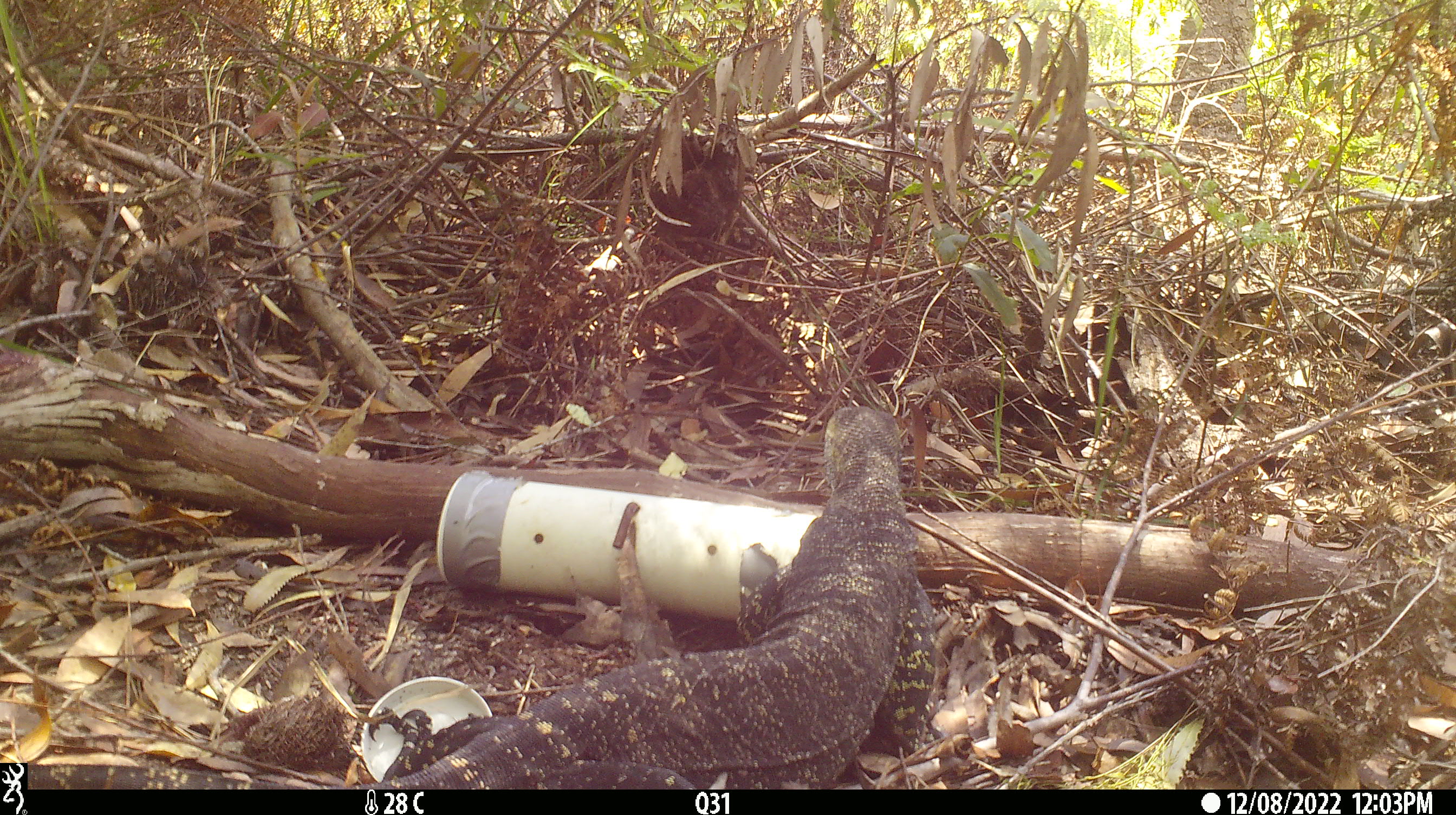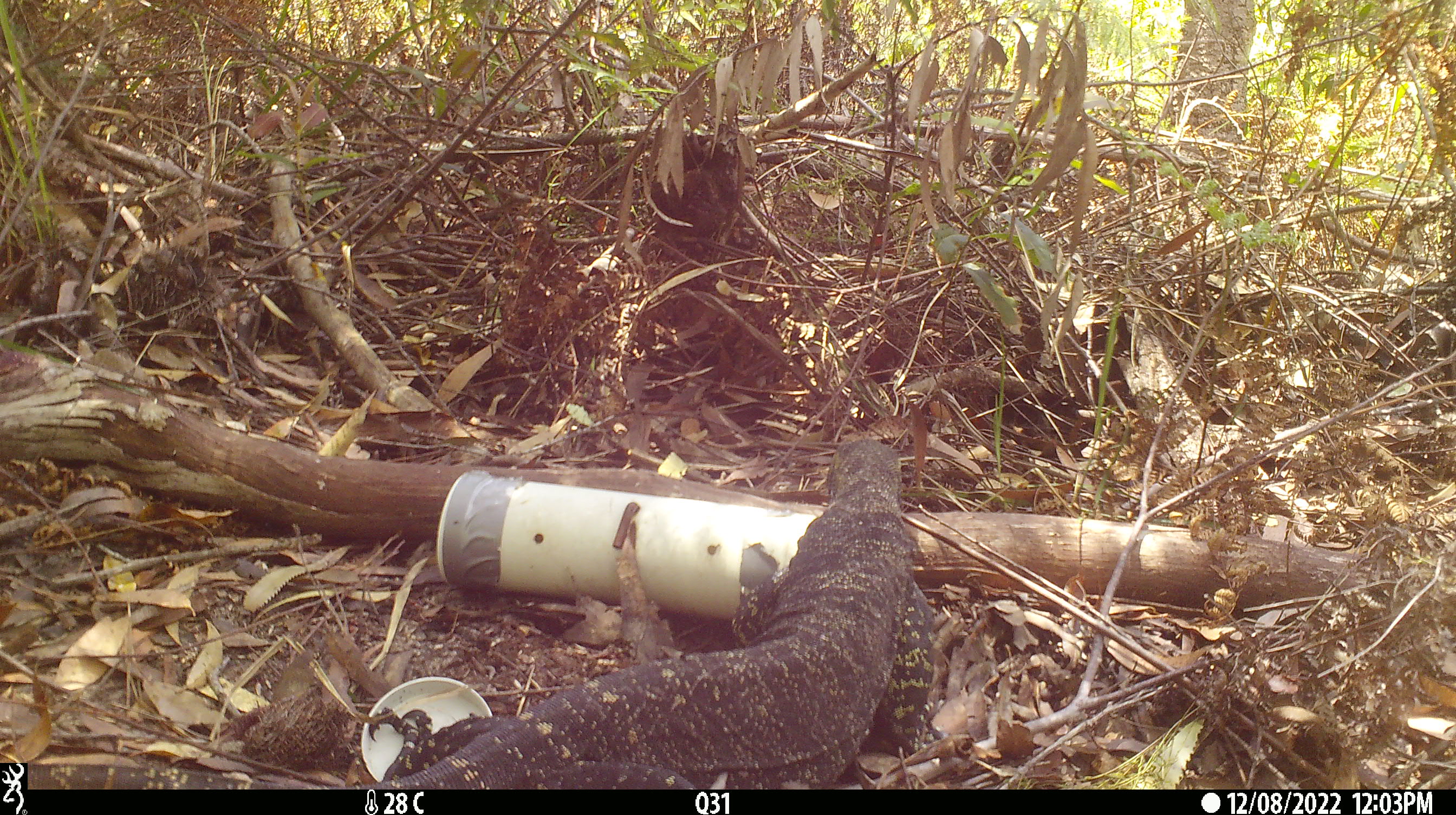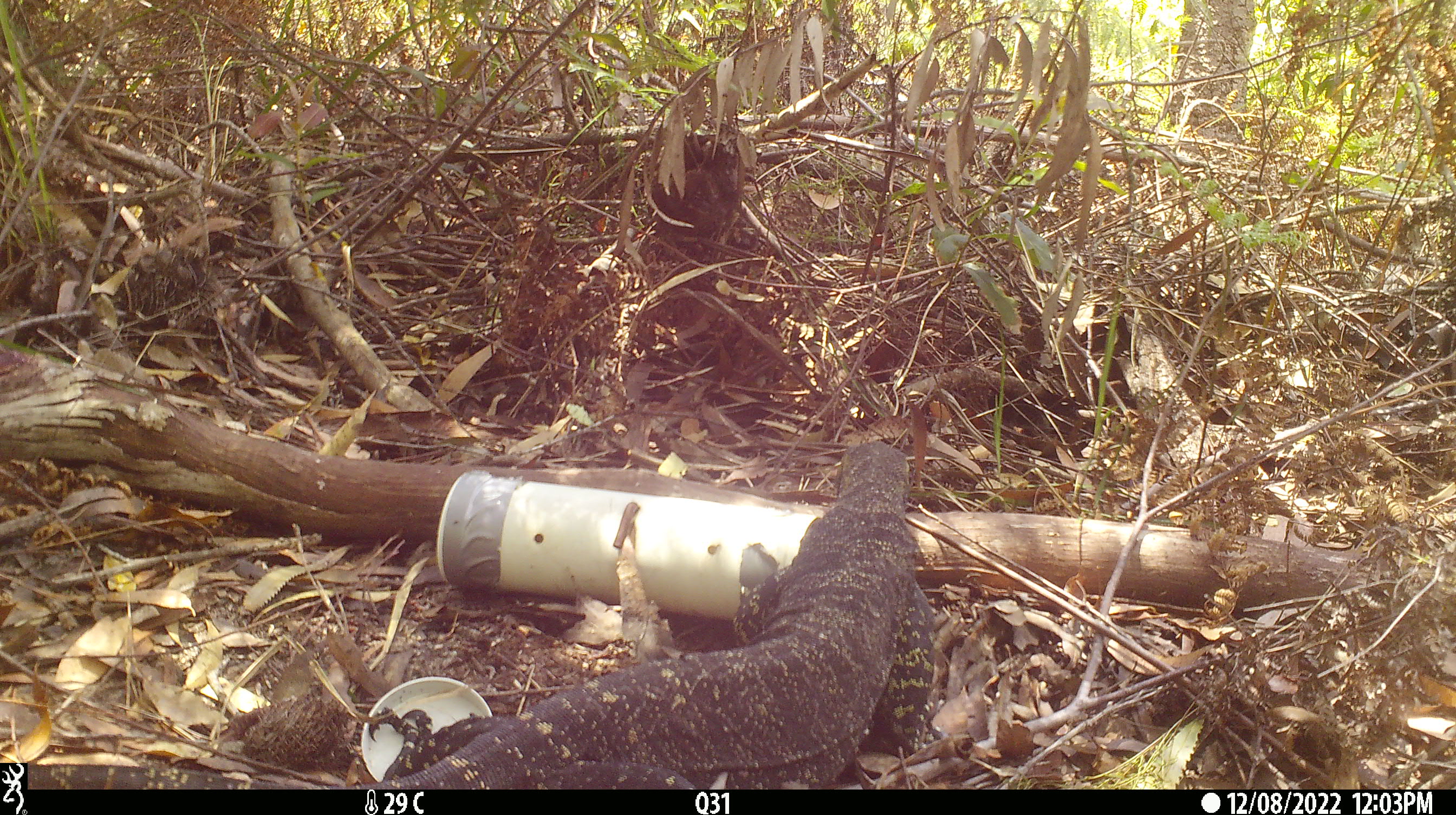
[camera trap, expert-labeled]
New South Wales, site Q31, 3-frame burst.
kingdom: Animalia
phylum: Chordata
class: Reptilia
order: Squamata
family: Varanidae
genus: Varanus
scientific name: Varanus varius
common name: lace monitor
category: goanna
Goanna (lace monitor) (Varanus varius).